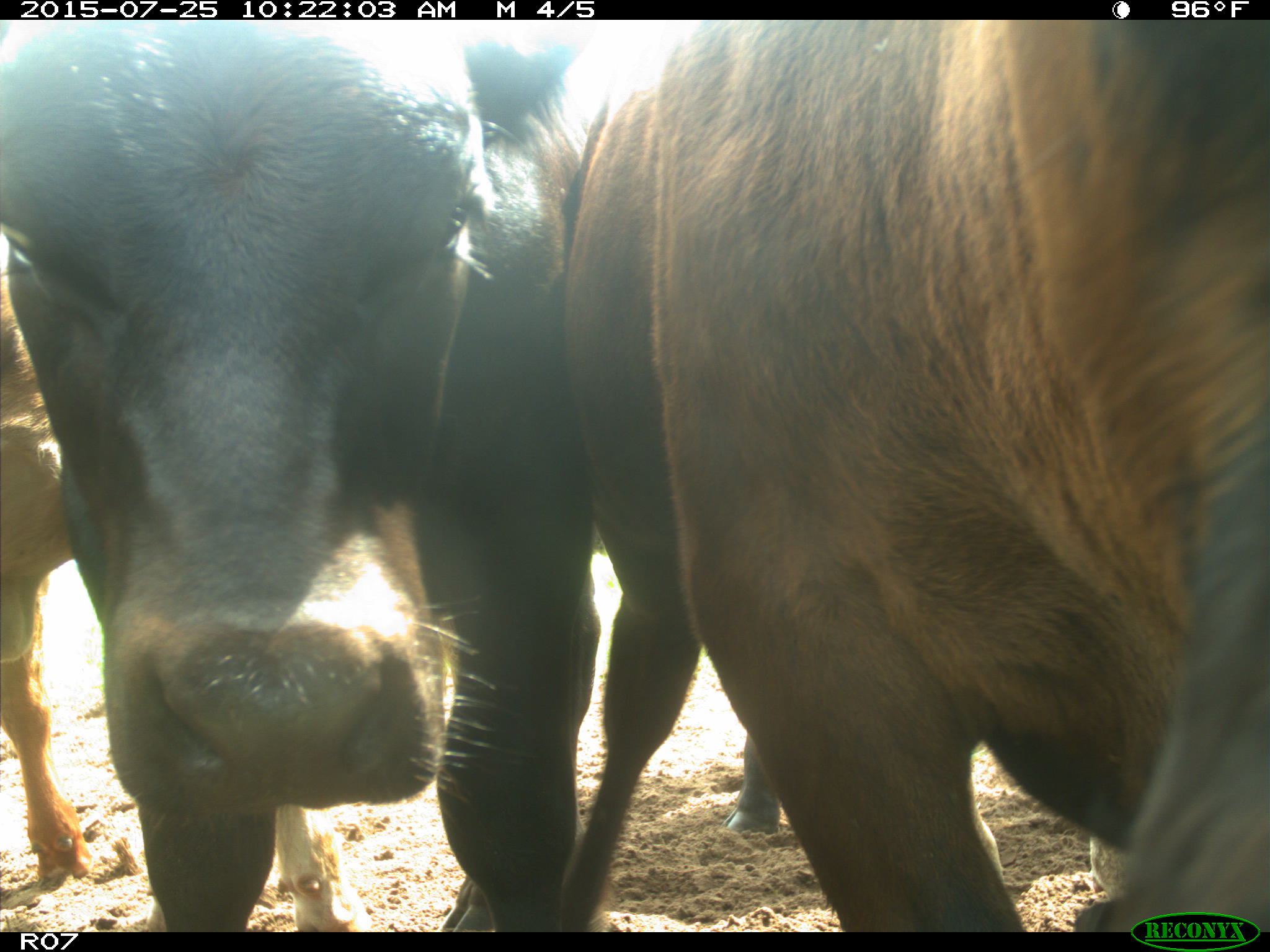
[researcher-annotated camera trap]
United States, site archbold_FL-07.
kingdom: Animalia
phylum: Chordata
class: Mammalia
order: Artiodactyla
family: Bovidae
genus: Bos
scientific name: Bos taurus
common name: domestic cow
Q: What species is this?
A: Bos taurus (domestic cow).